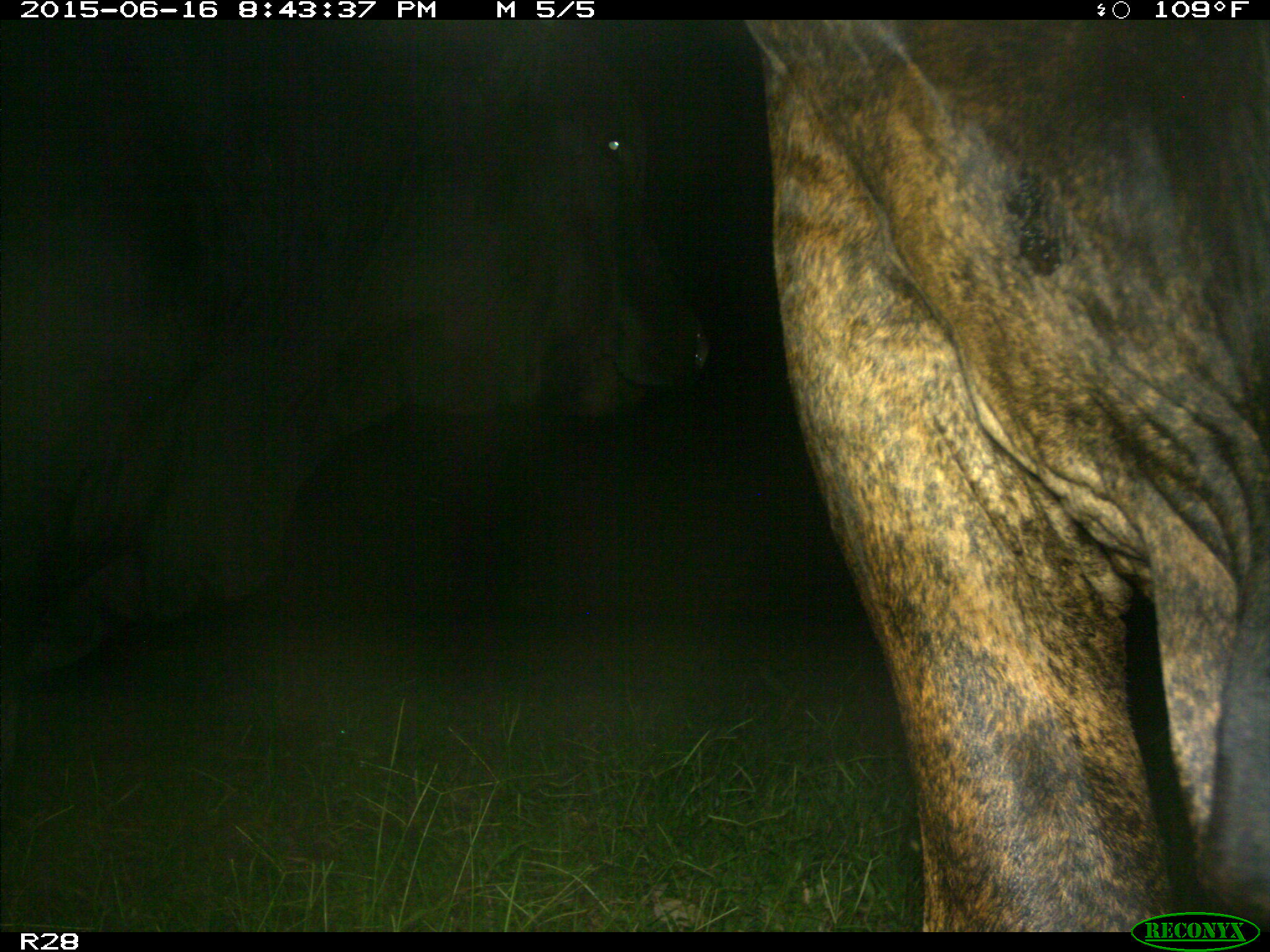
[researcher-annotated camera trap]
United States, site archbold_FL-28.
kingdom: Animalia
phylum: Chordata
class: Mammalia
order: Artiodactyla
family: Bovidae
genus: Bos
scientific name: Bos taurus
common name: domestic cow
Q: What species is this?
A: Bos taurus (domestic cow).